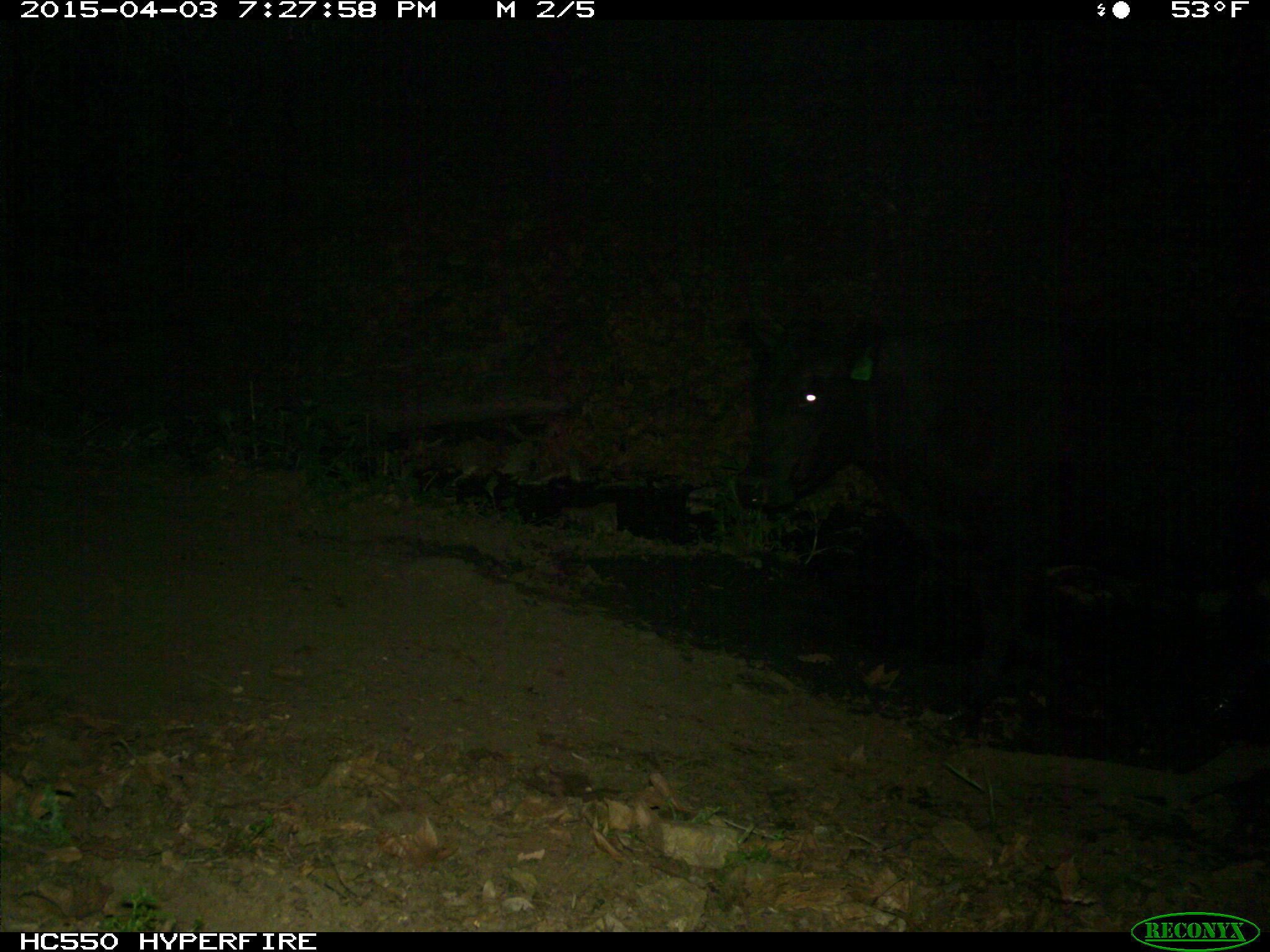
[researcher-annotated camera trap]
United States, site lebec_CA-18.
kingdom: Animalia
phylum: Chordata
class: Mammalia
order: Artiodactyla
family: Bovidae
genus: Bos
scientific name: Bos taurus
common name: domestic cow